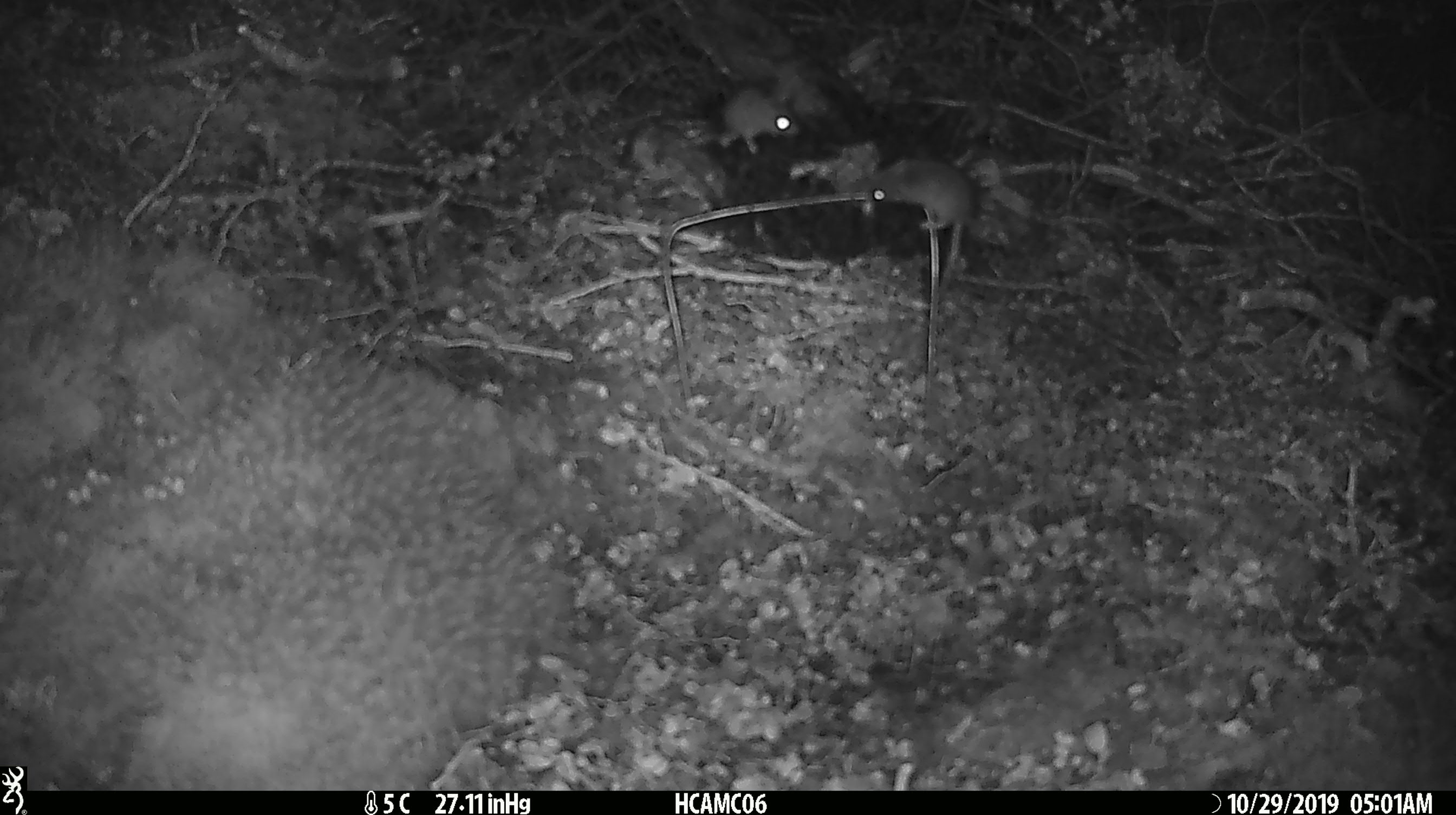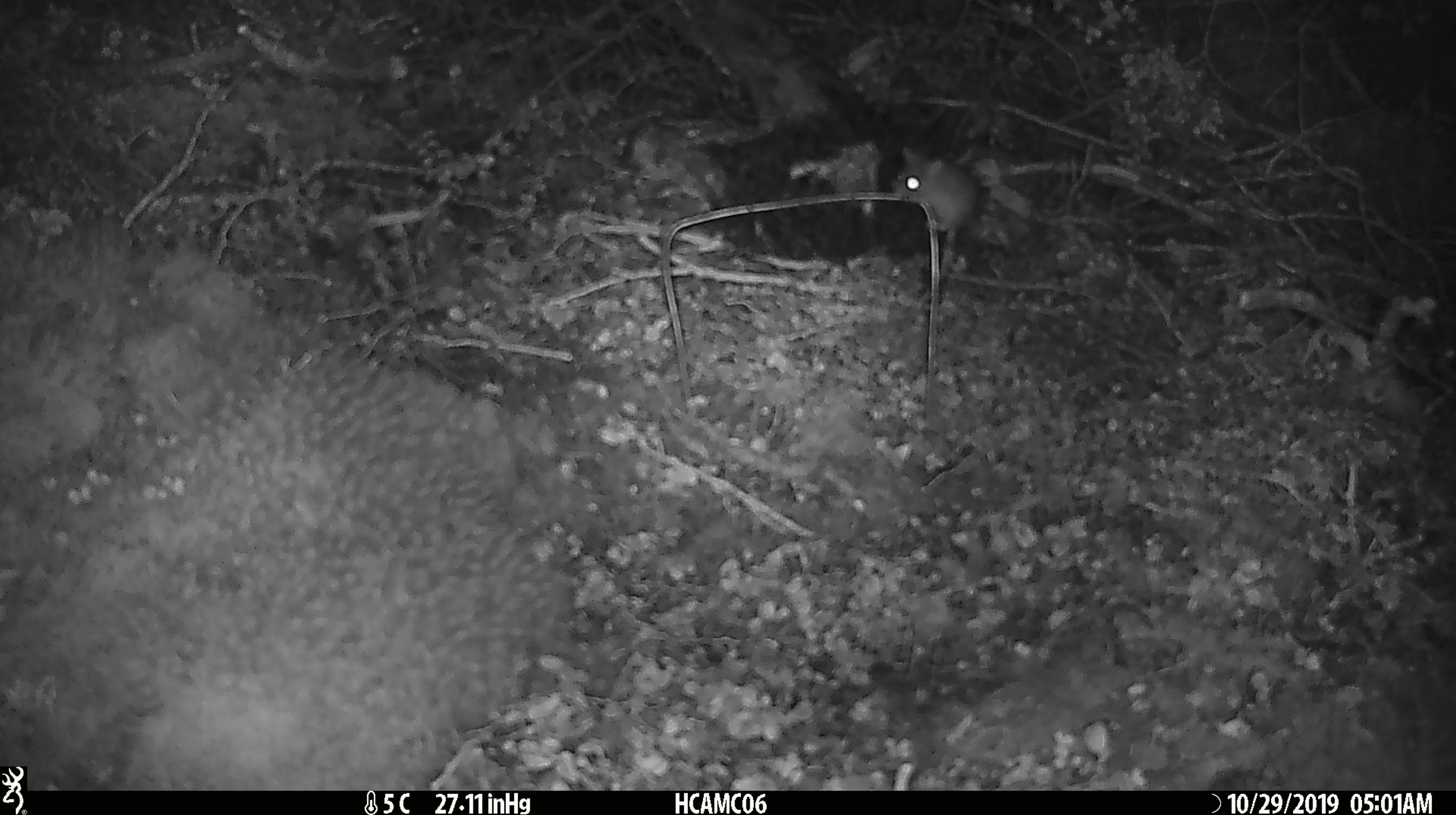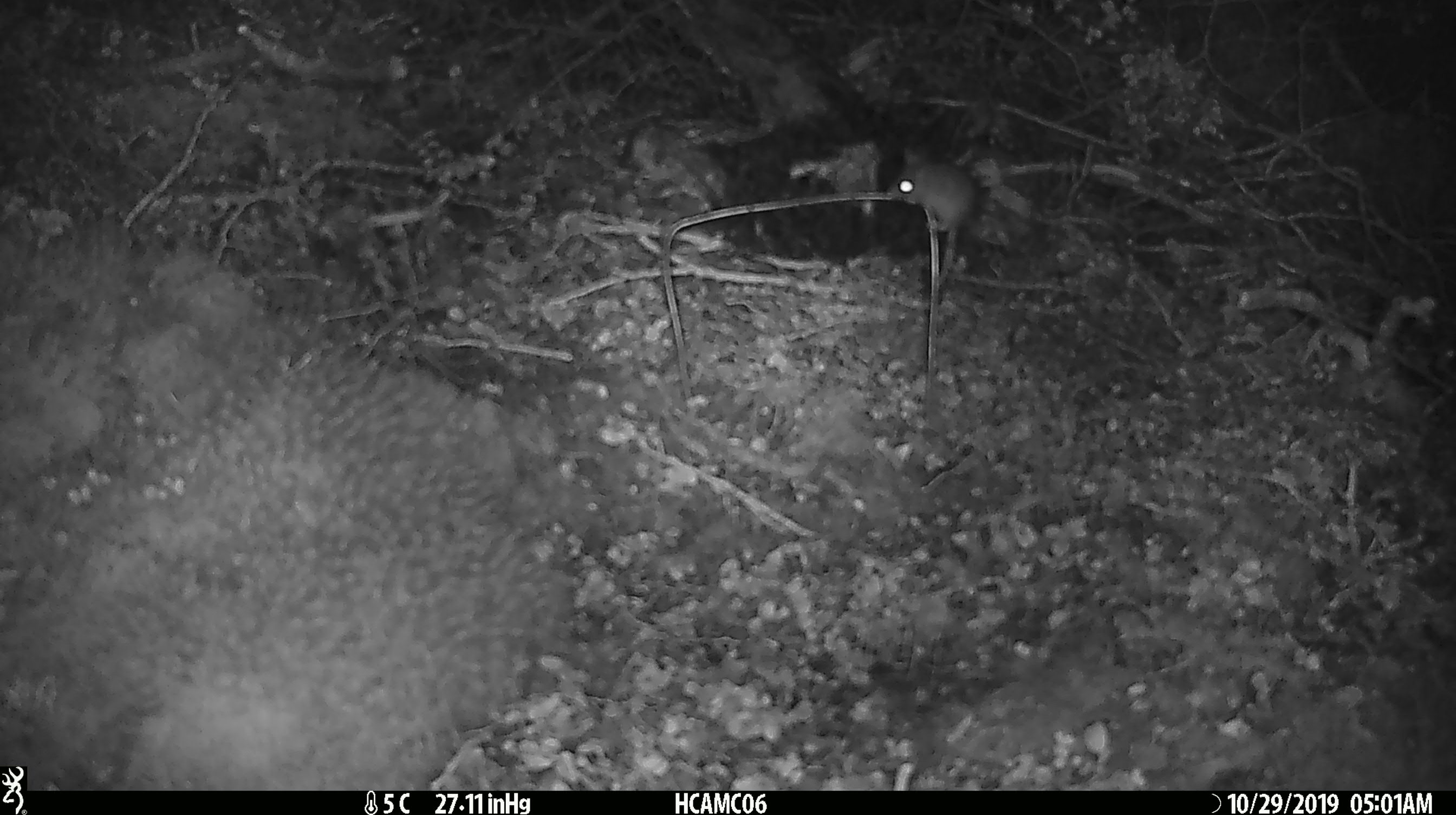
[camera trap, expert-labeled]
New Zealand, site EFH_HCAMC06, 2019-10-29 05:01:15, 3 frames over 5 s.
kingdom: Animalia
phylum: Chordata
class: Mammalia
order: Rodentia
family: Muridae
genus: Mus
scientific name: Mus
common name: mouse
Mouse (Mus).